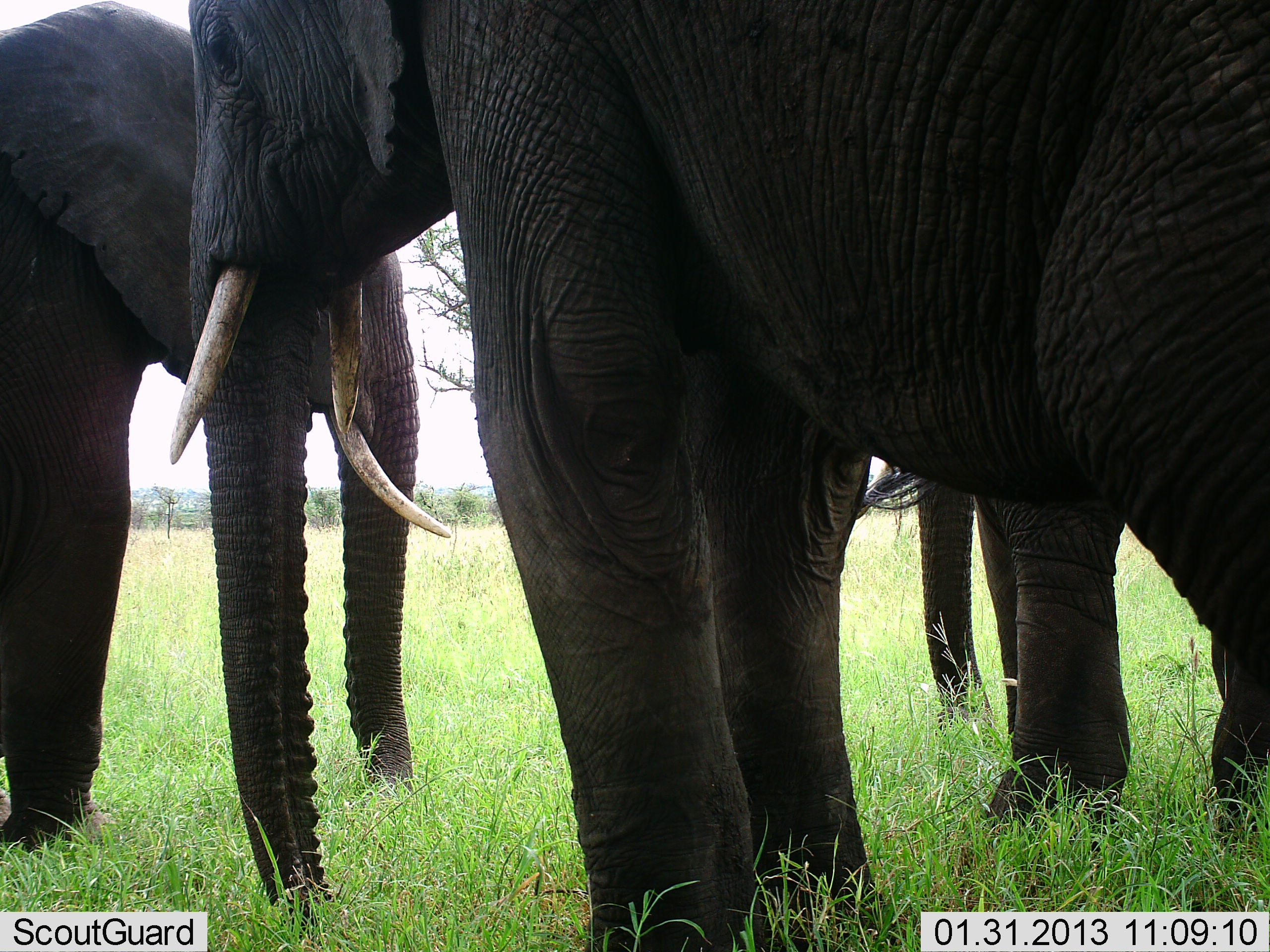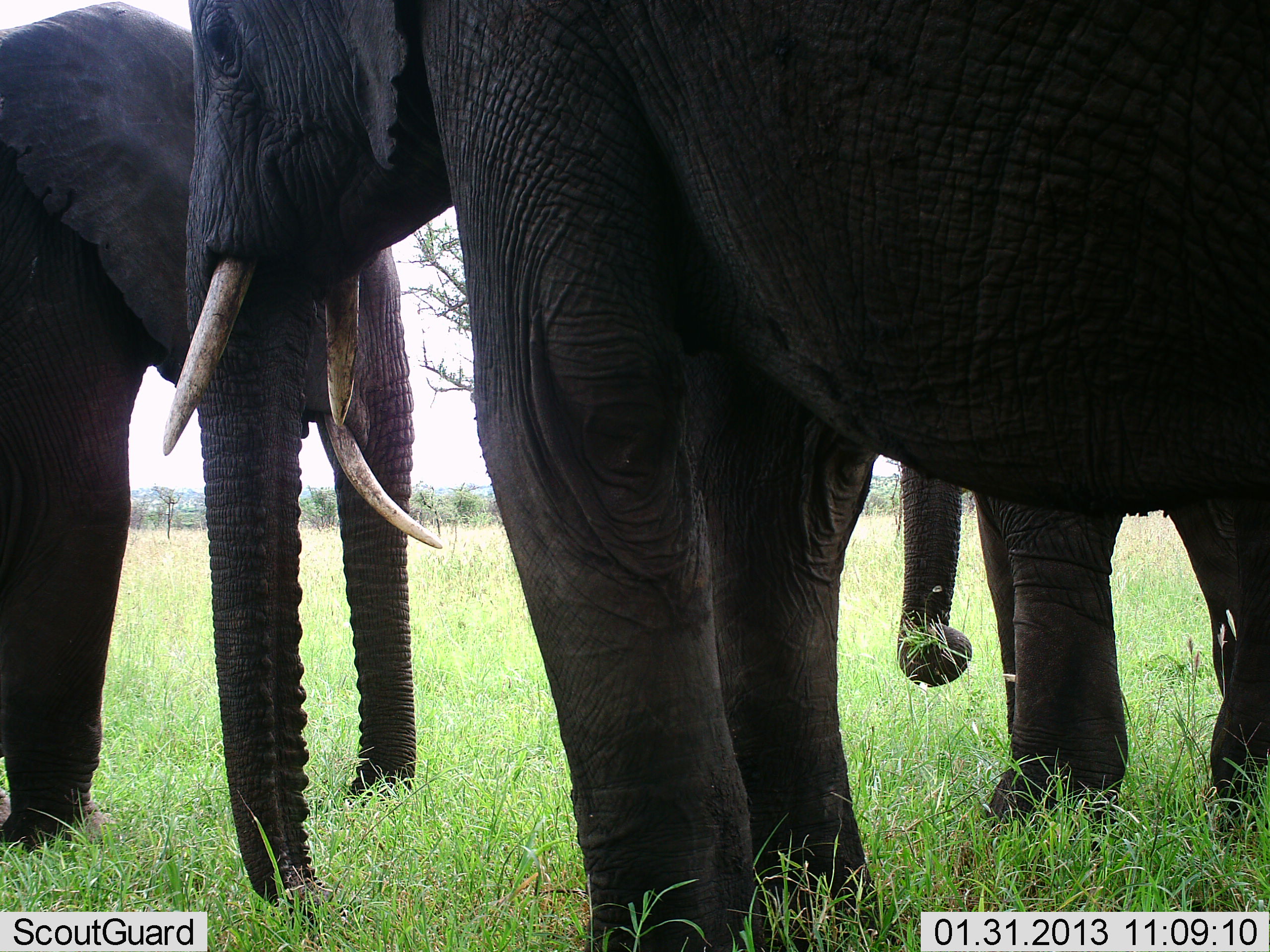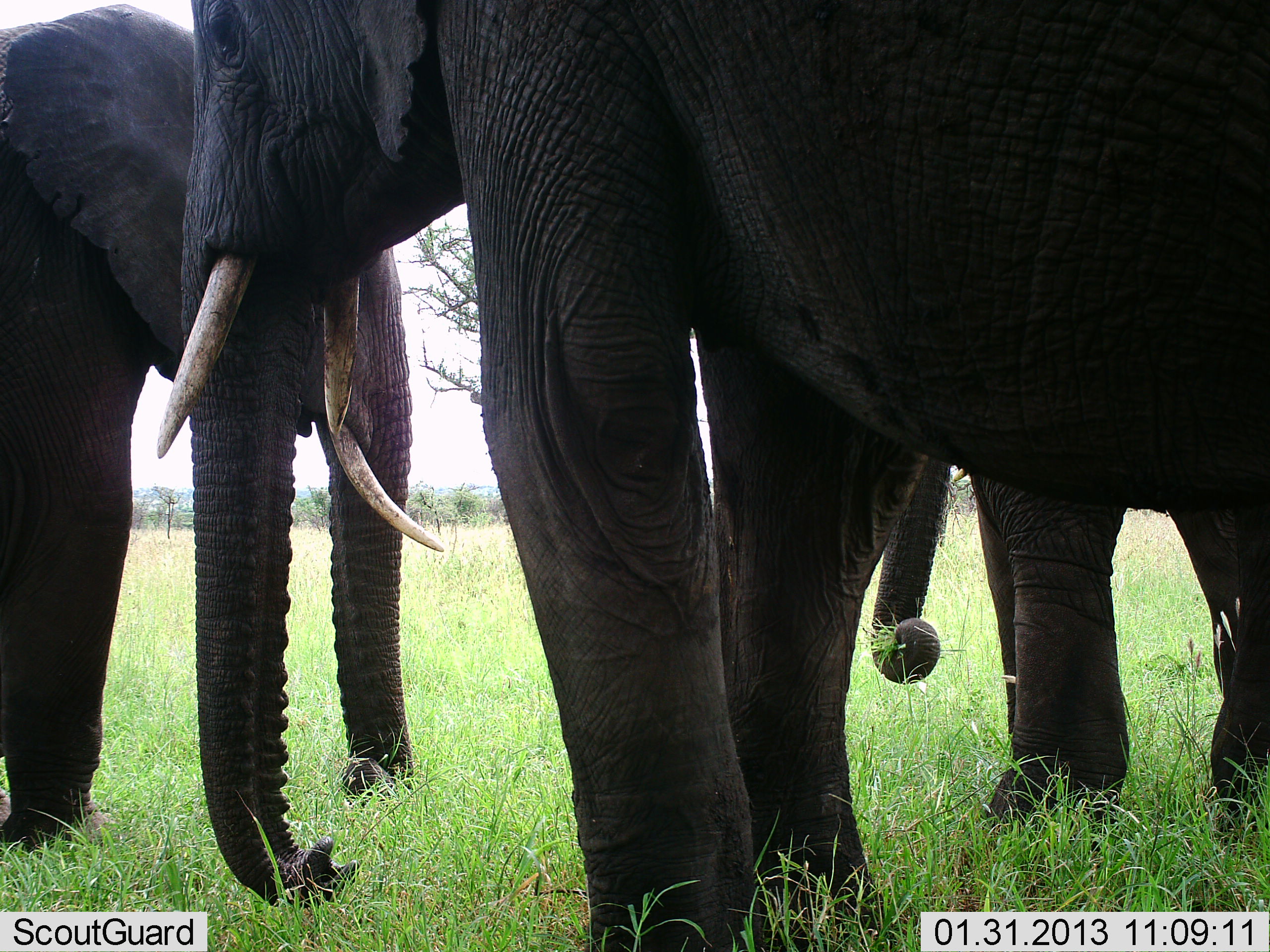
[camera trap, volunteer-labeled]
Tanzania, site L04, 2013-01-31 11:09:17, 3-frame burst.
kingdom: Animalia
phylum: Chordata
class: Mammalia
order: Proboscidea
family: Elephantidae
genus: Loxodonta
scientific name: Loxodonta africana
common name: african bush elephant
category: elephant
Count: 3.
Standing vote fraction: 61%.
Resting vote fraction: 3%.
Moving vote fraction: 3%.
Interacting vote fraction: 6%.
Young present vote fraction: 3%.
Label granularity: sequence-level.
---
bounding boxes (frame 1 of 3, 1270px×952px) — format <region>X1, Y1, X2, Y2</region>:
animal: <region>165, 0, 1270, 951</region>; <region>0, 0, 455, 856</region>; <region>856, 449, 1270, 864</region>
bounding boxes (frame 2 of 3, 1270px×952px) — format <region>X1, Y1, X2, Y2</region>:
animal: <region>159, 0, 1270, 951</region>; <region>0, 0, 443, 856</region>; <region>886, 452, 1270, 871</region>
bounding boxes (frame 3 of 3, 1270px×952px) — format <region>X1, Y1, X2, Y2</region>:
animal: <region>156, 0, 1270, 952</region>; <region>0, 0, 428, 853</region>; <region>868, 450, 1270, 867</region>